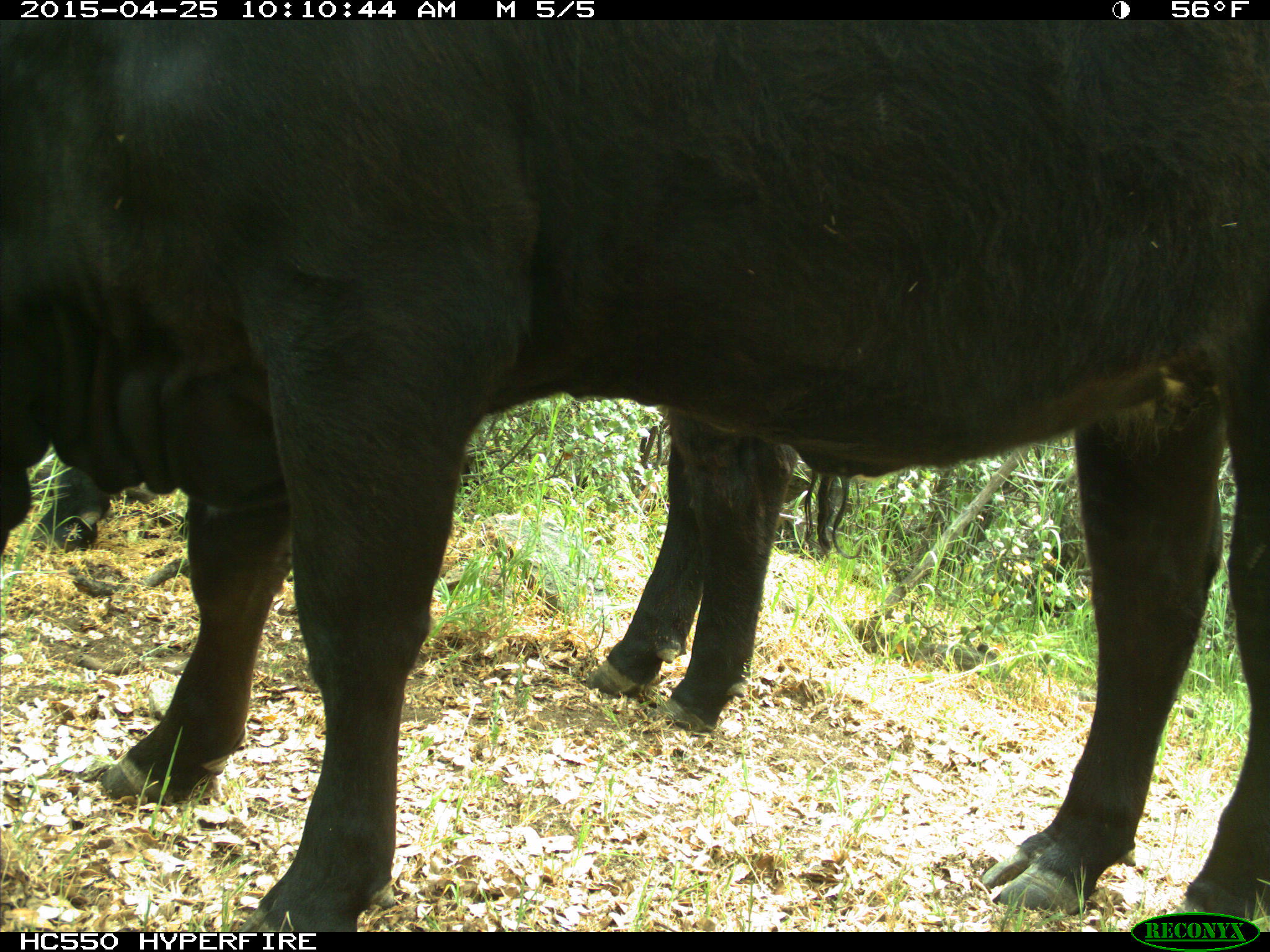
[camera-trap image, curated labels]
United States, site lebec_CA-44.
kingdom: Animalia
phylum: Chordata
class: Mammalia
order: Artiodactyla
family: Suidae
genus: Sus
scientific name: Sus scrofa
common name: wild boar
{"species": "Sus scrofa (wild boar)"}